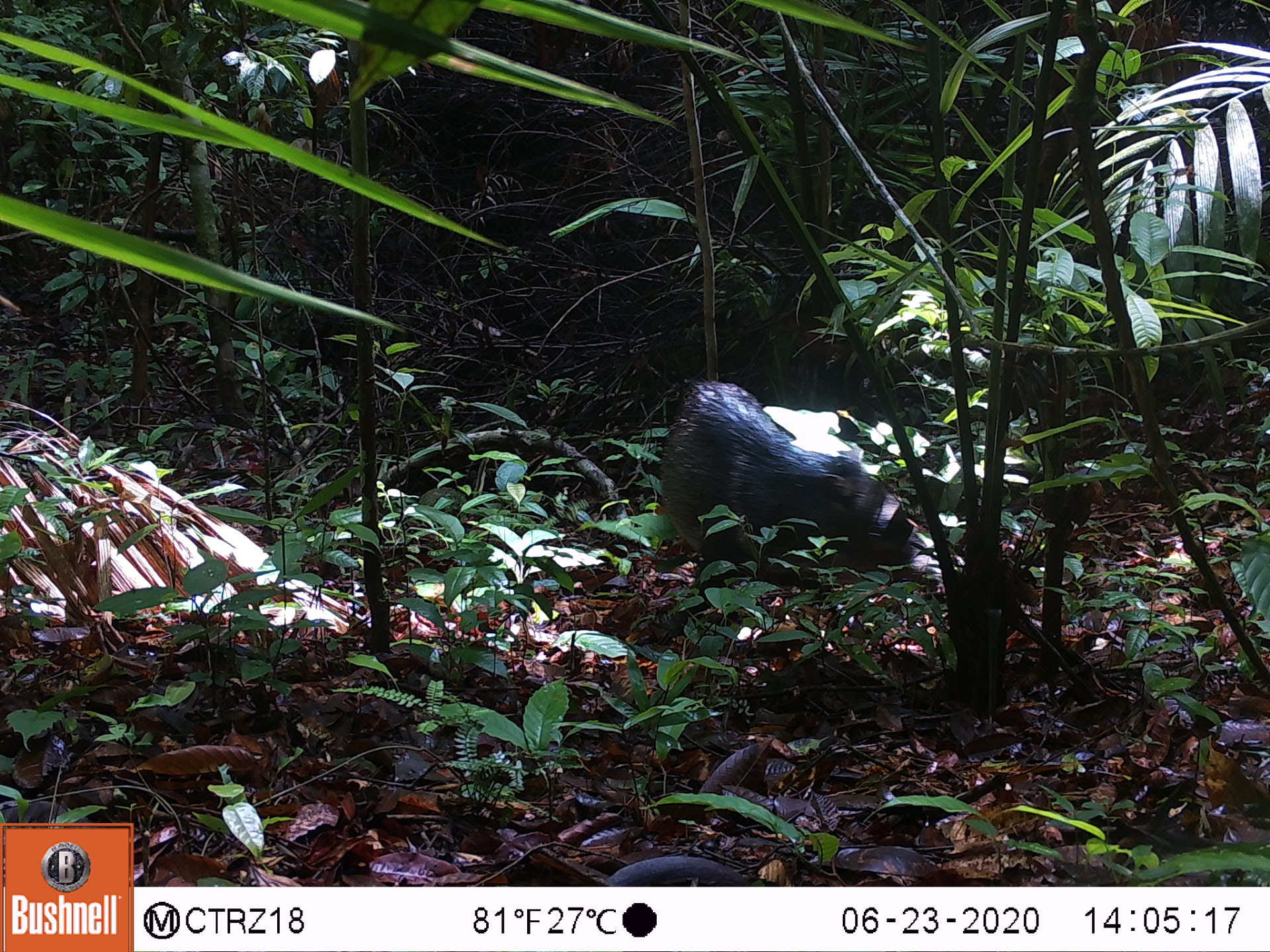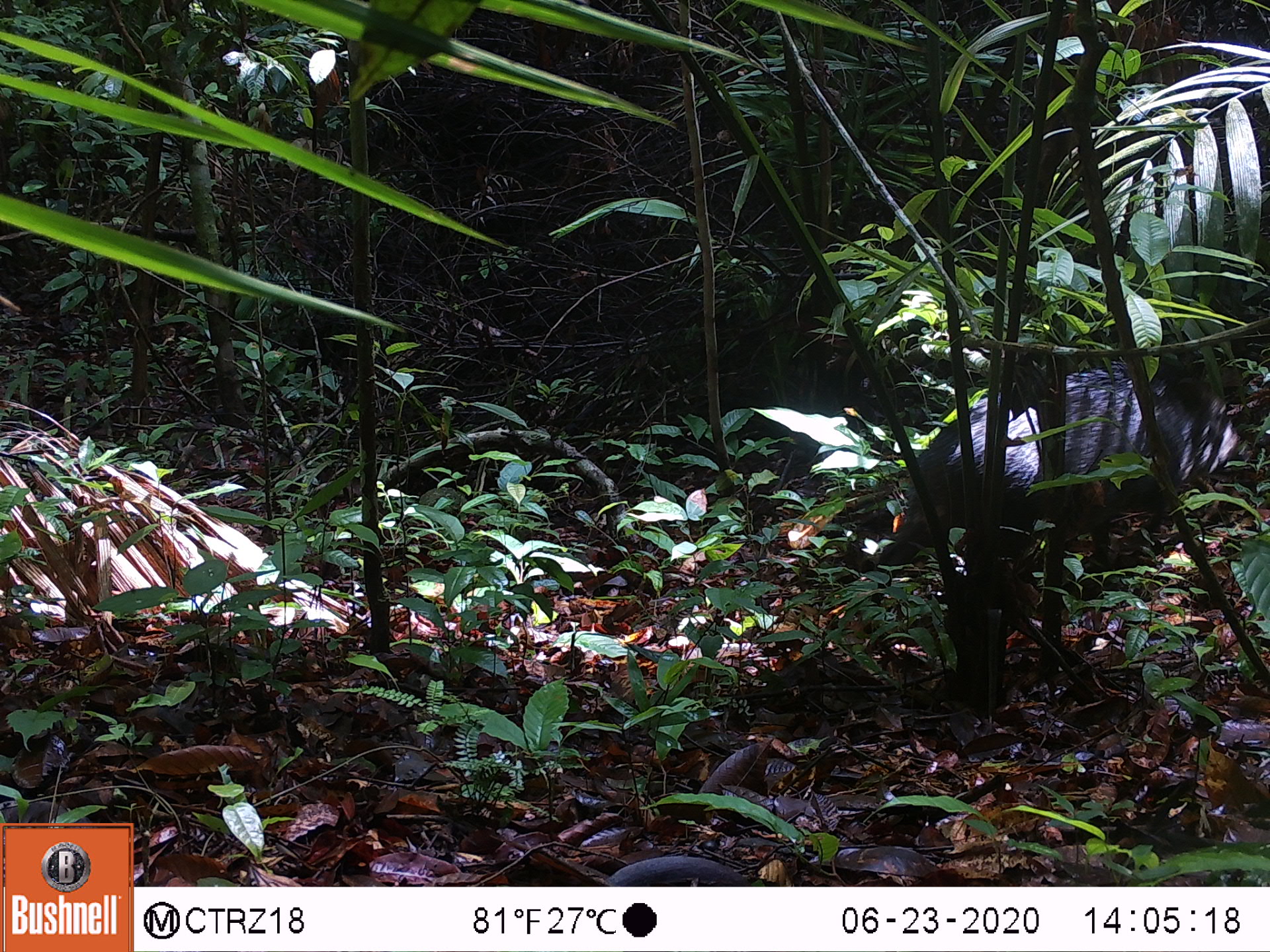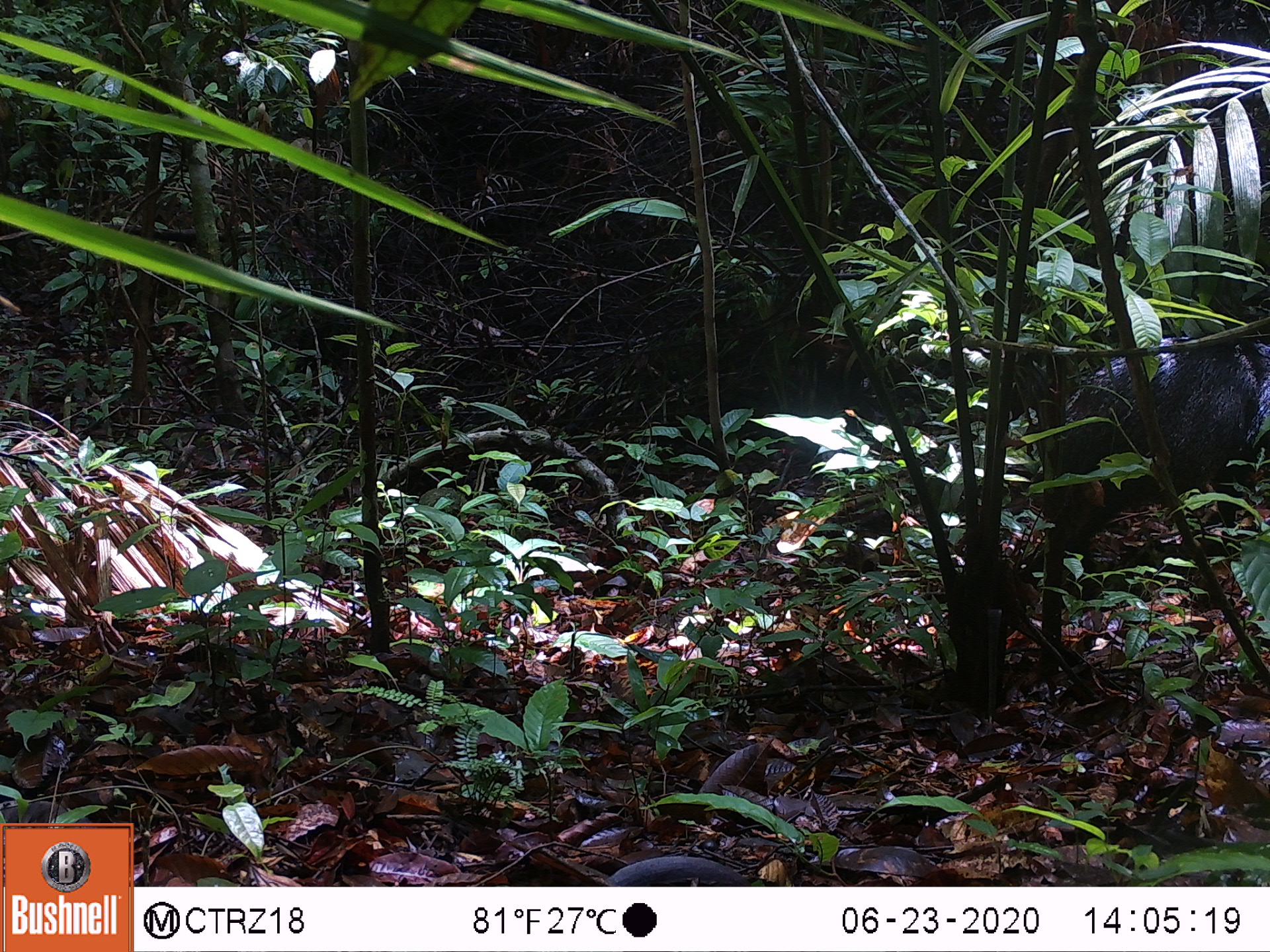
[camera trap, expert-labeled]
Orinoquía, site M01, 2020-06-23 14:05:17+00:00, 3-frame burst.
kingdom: Animalia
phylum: Chordata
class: Mammalia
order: Artiodactyla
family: Tayassuidae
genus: Pecari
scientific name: Pecari tajacu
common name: collared peccary